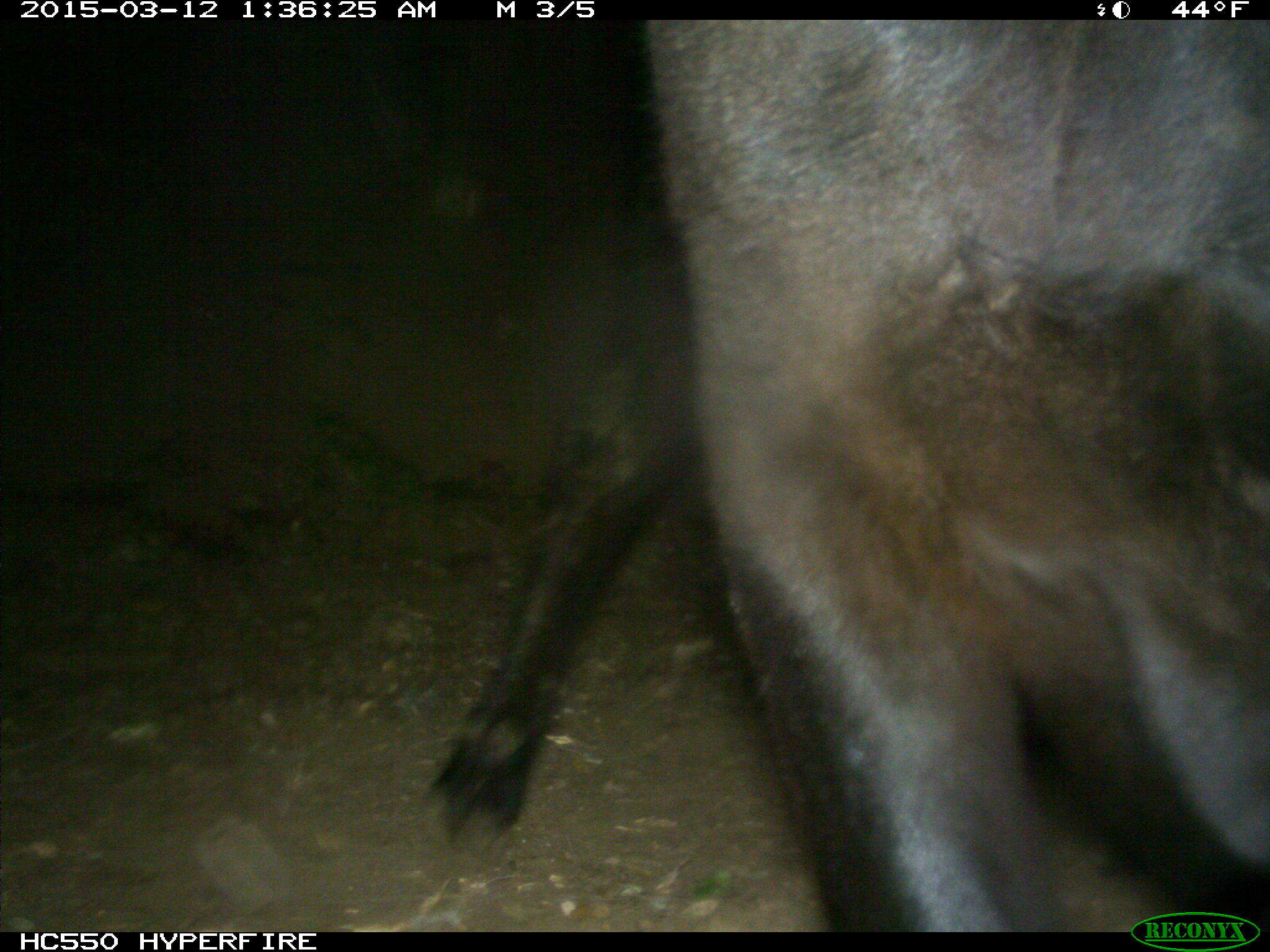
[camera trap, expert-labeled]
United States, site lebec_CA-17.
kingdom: Animalia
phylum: Chordata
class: Mammalia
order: Artiodactyla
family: Bovidae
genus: Bos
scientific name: Bos taurus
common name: domestic cow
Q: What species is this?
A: Bos taurus (domestic cow).